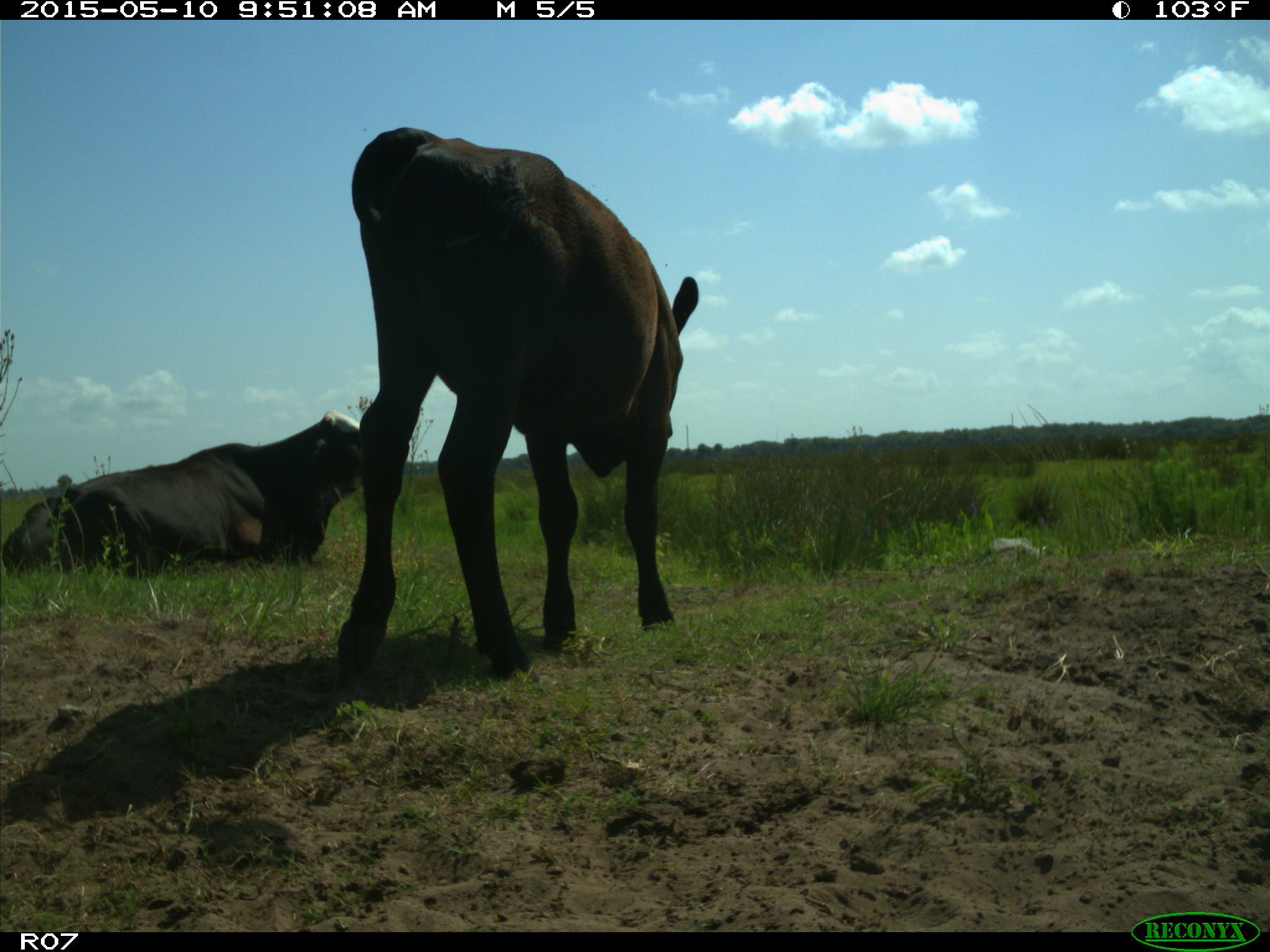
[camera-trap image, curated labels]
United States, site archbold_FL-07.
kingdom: Animalia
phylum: Chordata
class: Mammalia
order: Artiodactyla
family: Bovidae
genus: Bos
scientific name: Bos taurus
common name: domestic cow